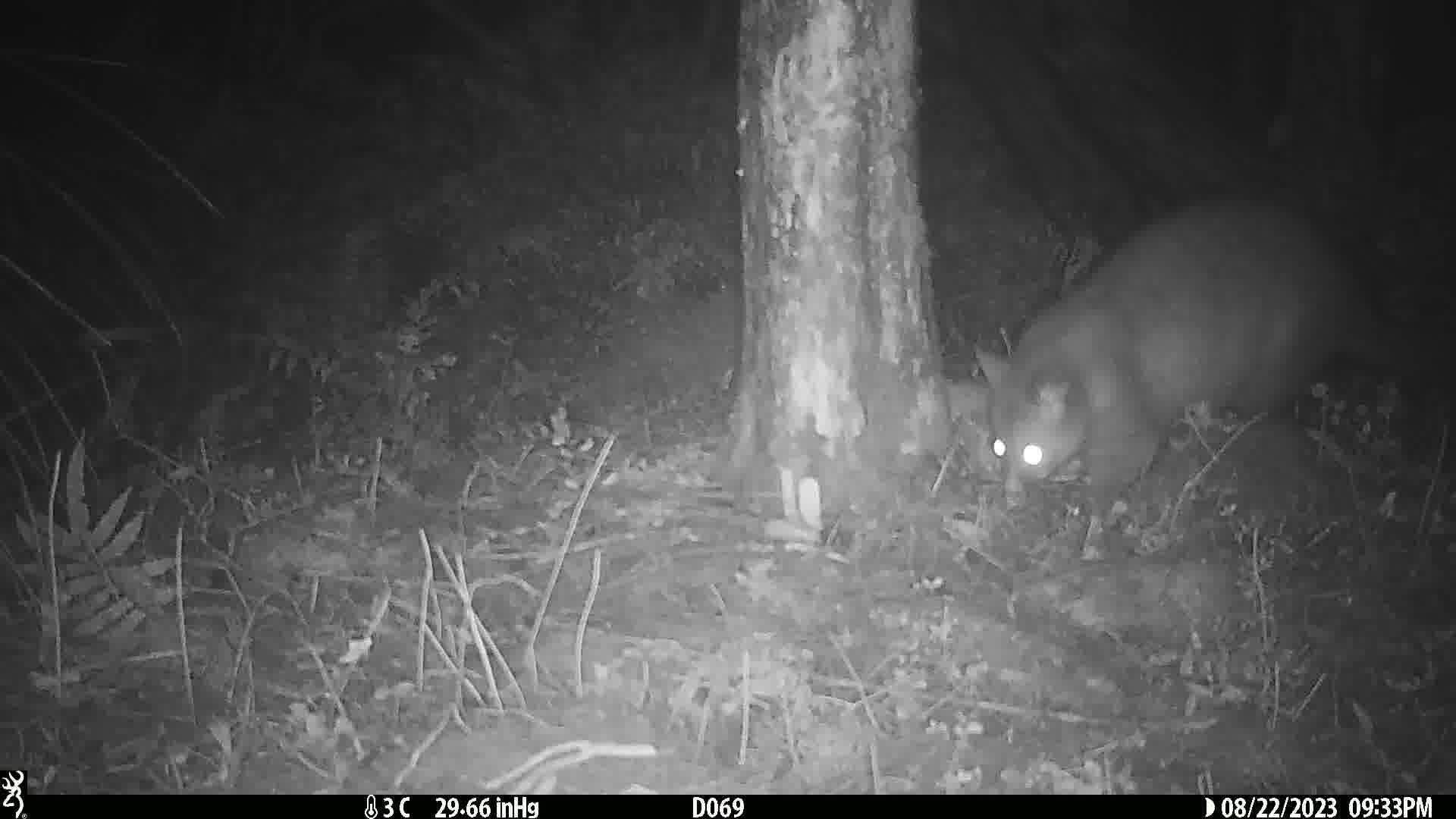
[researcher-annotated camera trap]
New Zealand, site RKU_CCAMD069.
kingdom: Animalia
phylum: Chordata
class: Mammalia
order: Diprotodontia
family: Phalangeridae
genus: Trichosurus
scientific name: Trichosurus vulpecula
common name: common brushtail possum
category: possum